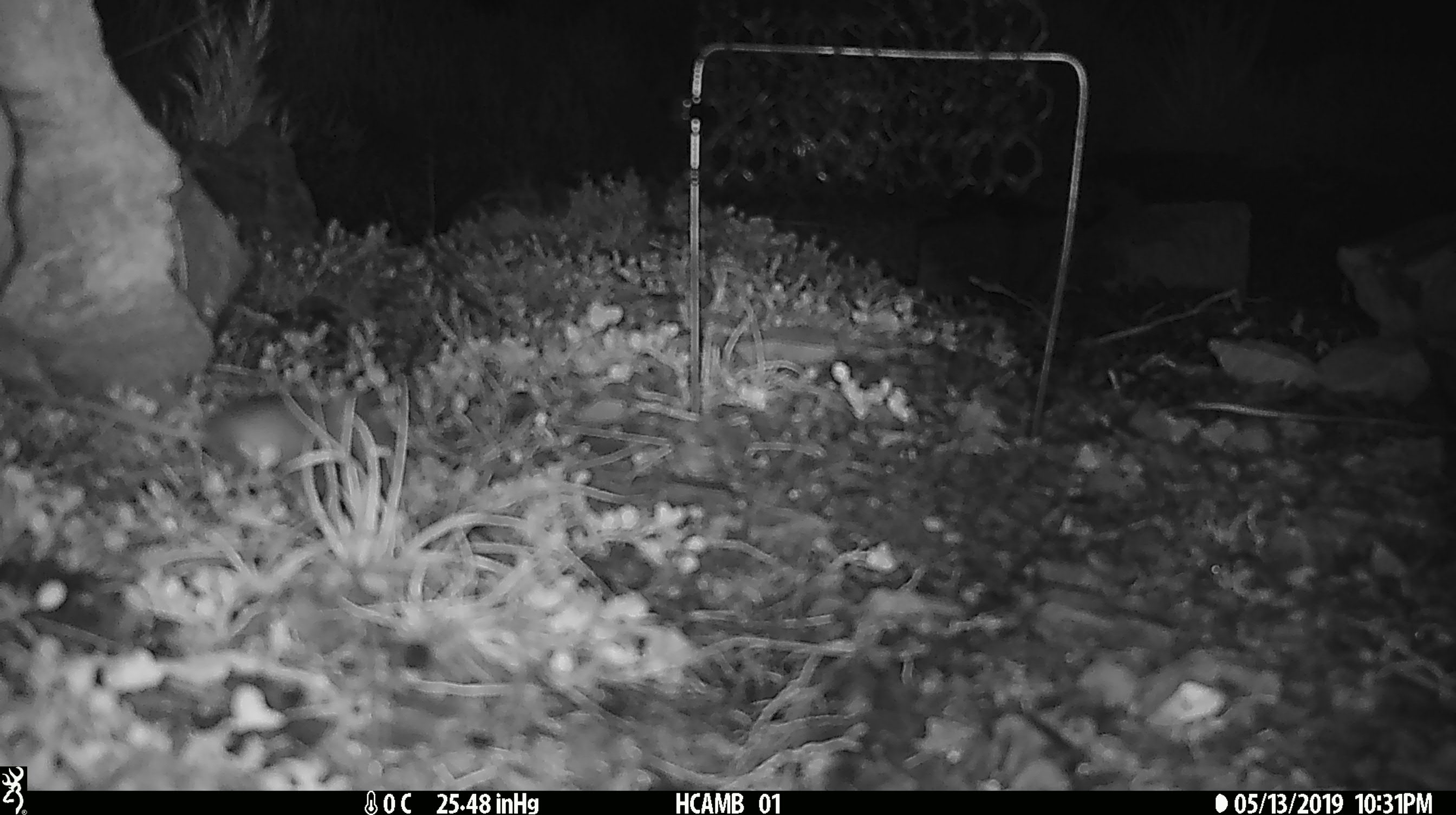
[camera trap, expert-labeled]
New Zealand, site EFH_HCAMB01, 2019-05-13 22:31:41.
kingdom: Animalia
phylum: Chordata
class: Mammalia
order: Rodentia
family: Muridae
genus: Mus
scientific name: Mus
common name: mouse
Mouse (Mus).